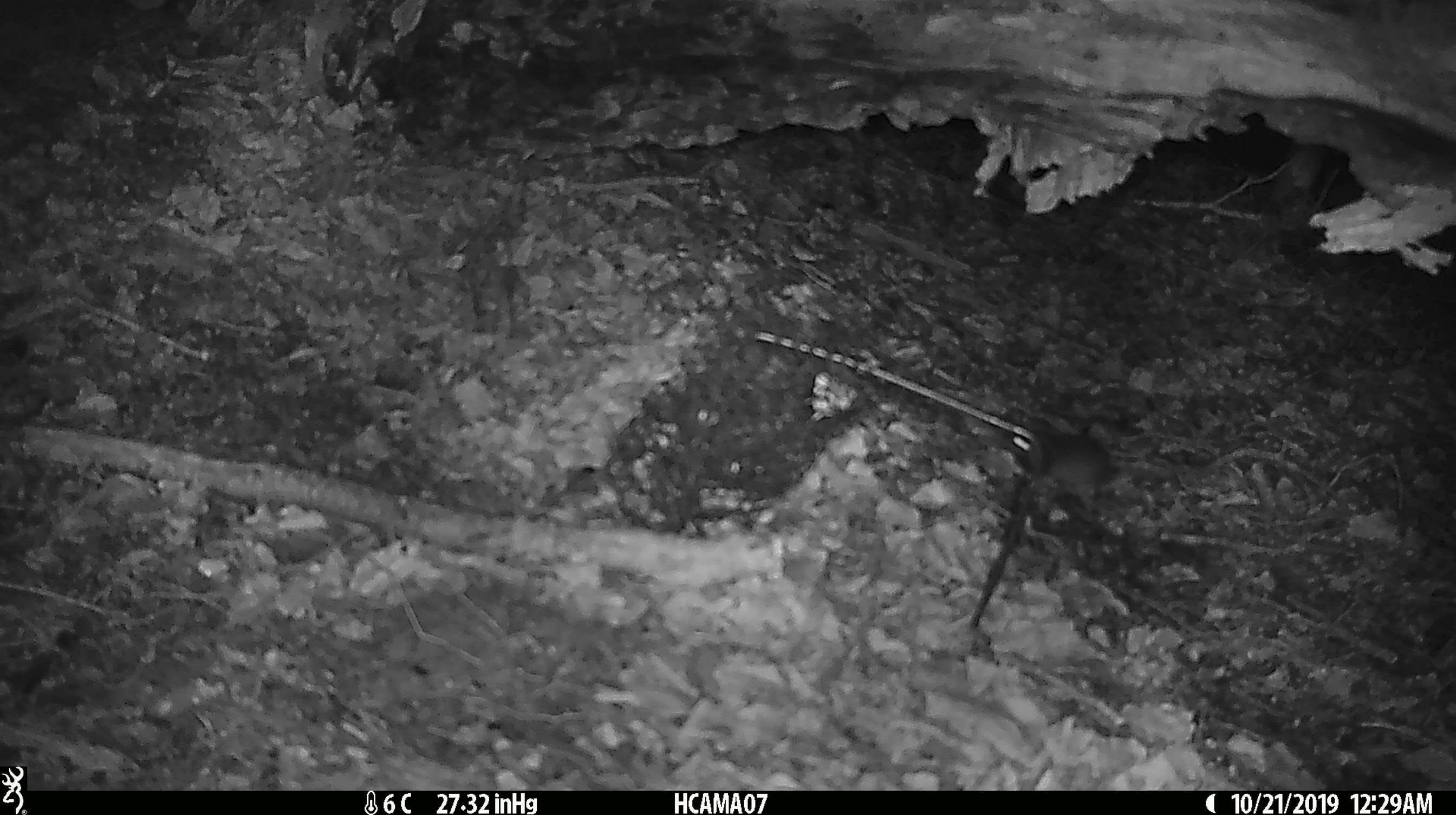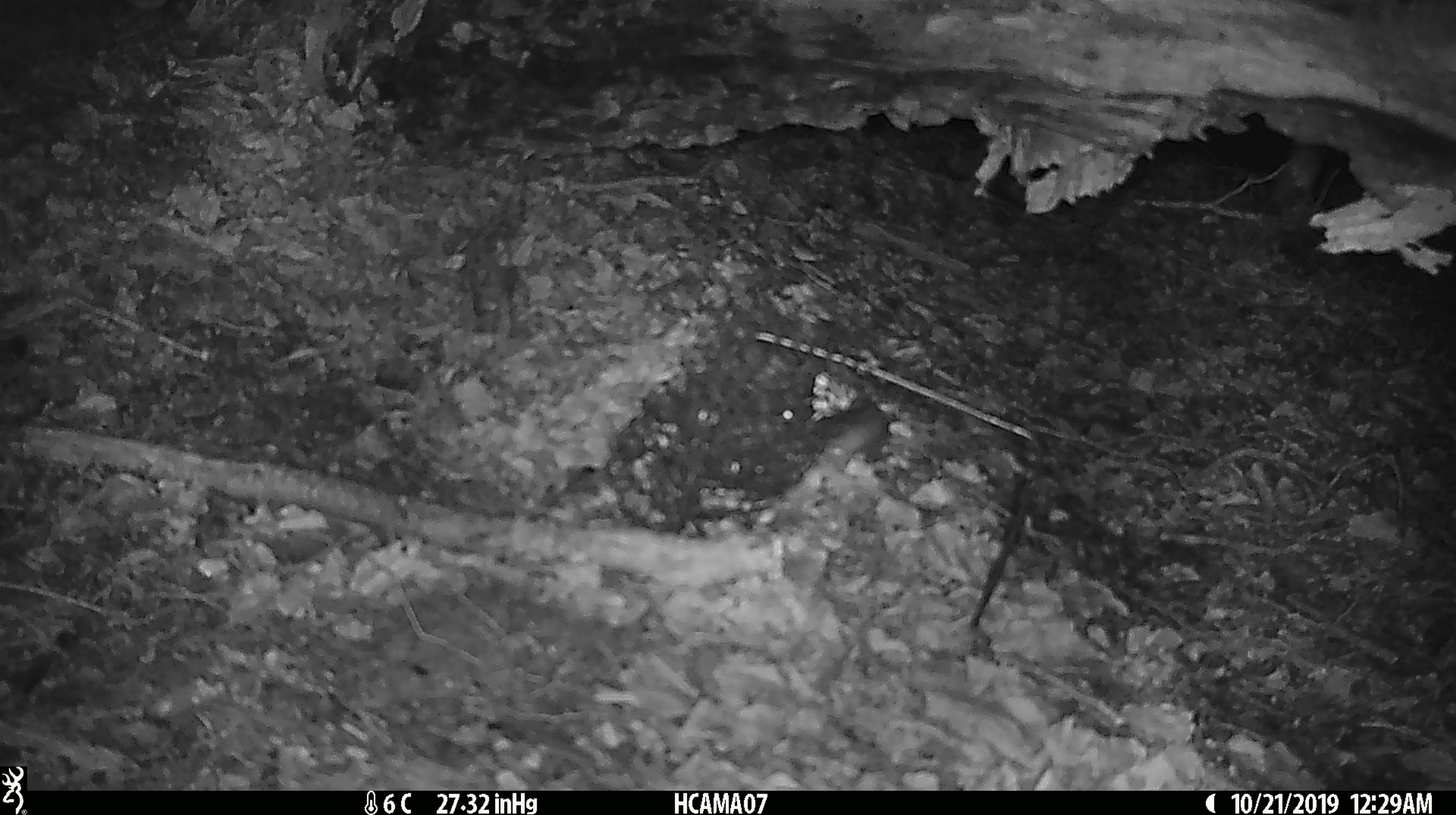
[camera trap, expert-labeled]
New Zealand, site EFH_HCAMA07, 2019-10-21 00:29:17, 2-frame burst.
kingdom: Animalia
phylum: Chordata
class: Mammalia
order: Rodentia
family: Muridae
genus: Mus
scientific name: Mus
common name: mouse